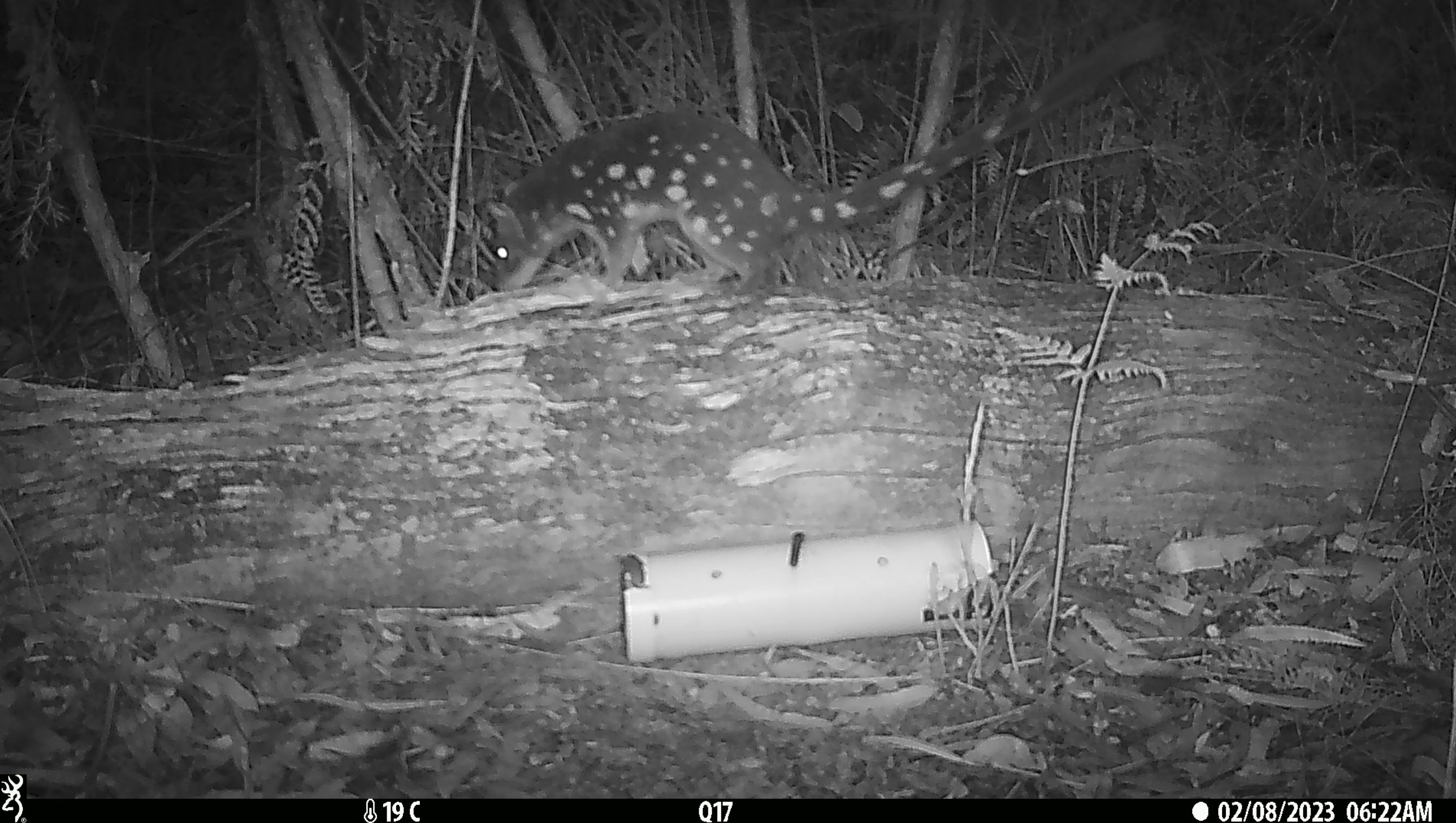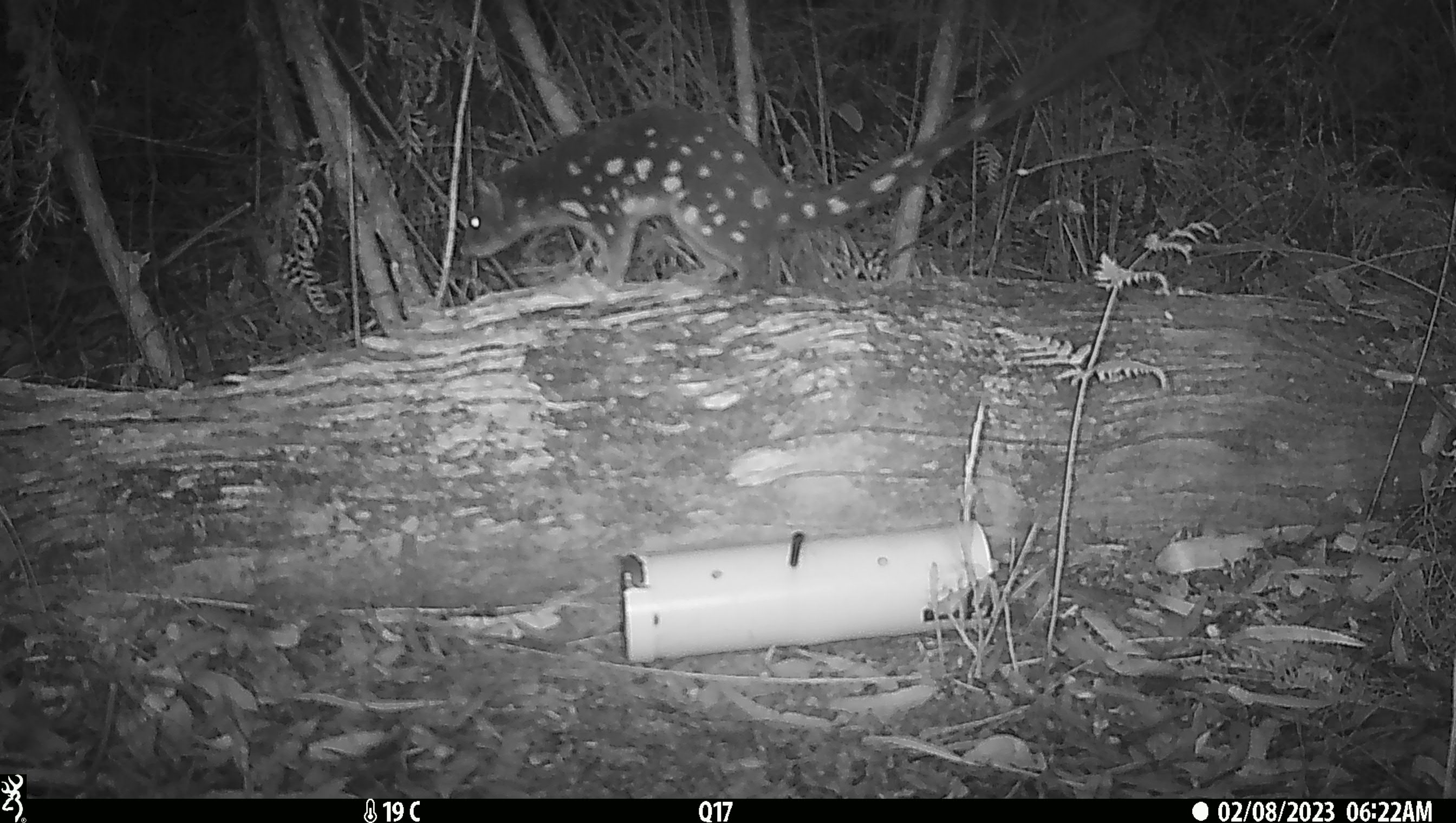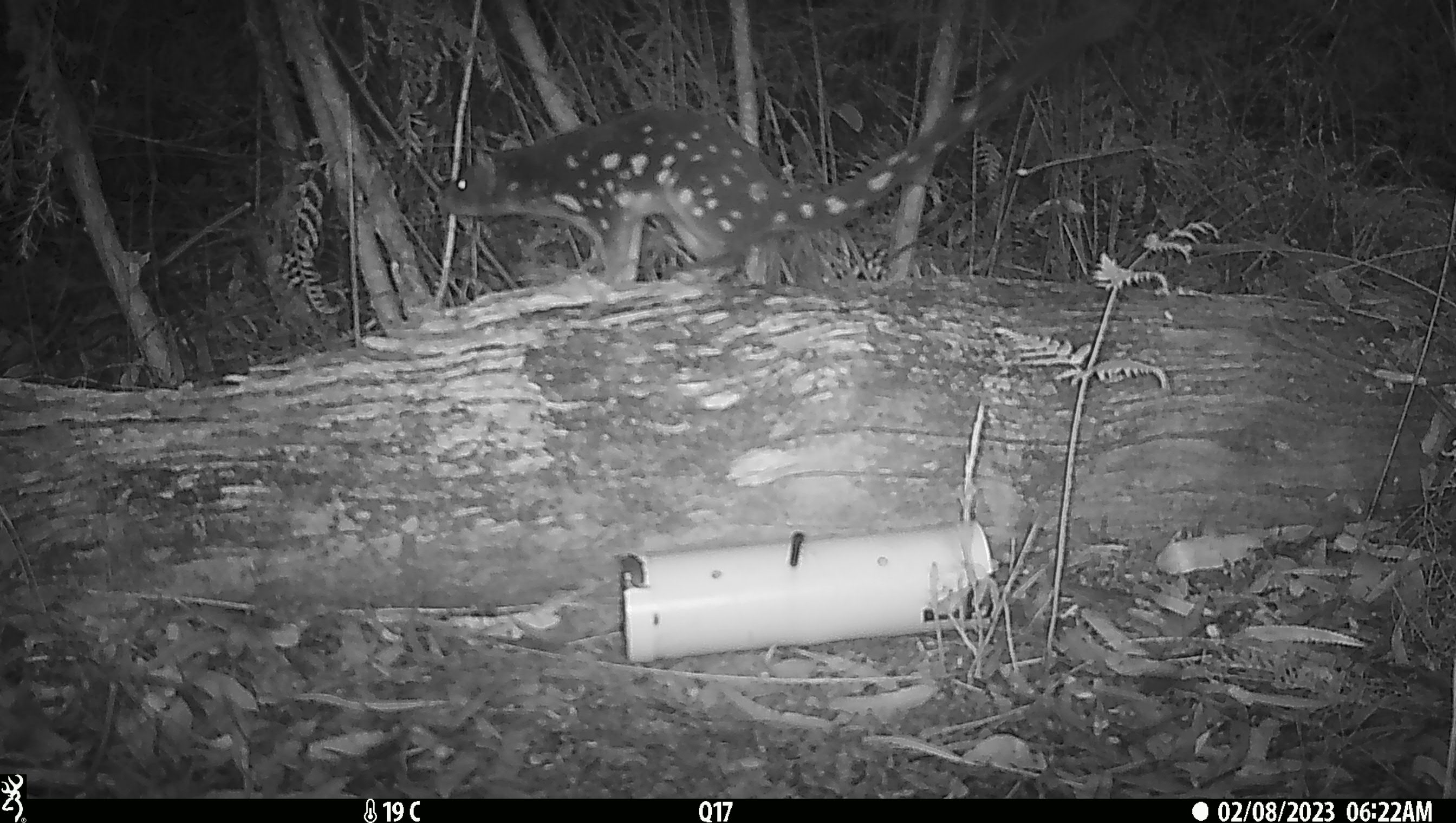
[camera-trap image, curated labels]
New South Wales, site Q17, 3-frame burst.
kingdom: Animalia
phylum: Chordata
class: Mammalia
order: Dasyuromorphia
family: Dasyuridae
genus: Dasyurus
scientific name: Dasyurus maculatus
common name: spotted-tailed quoll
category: quoll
Quoll (spotted-tailed quoll) (Dasyurus maculatus).